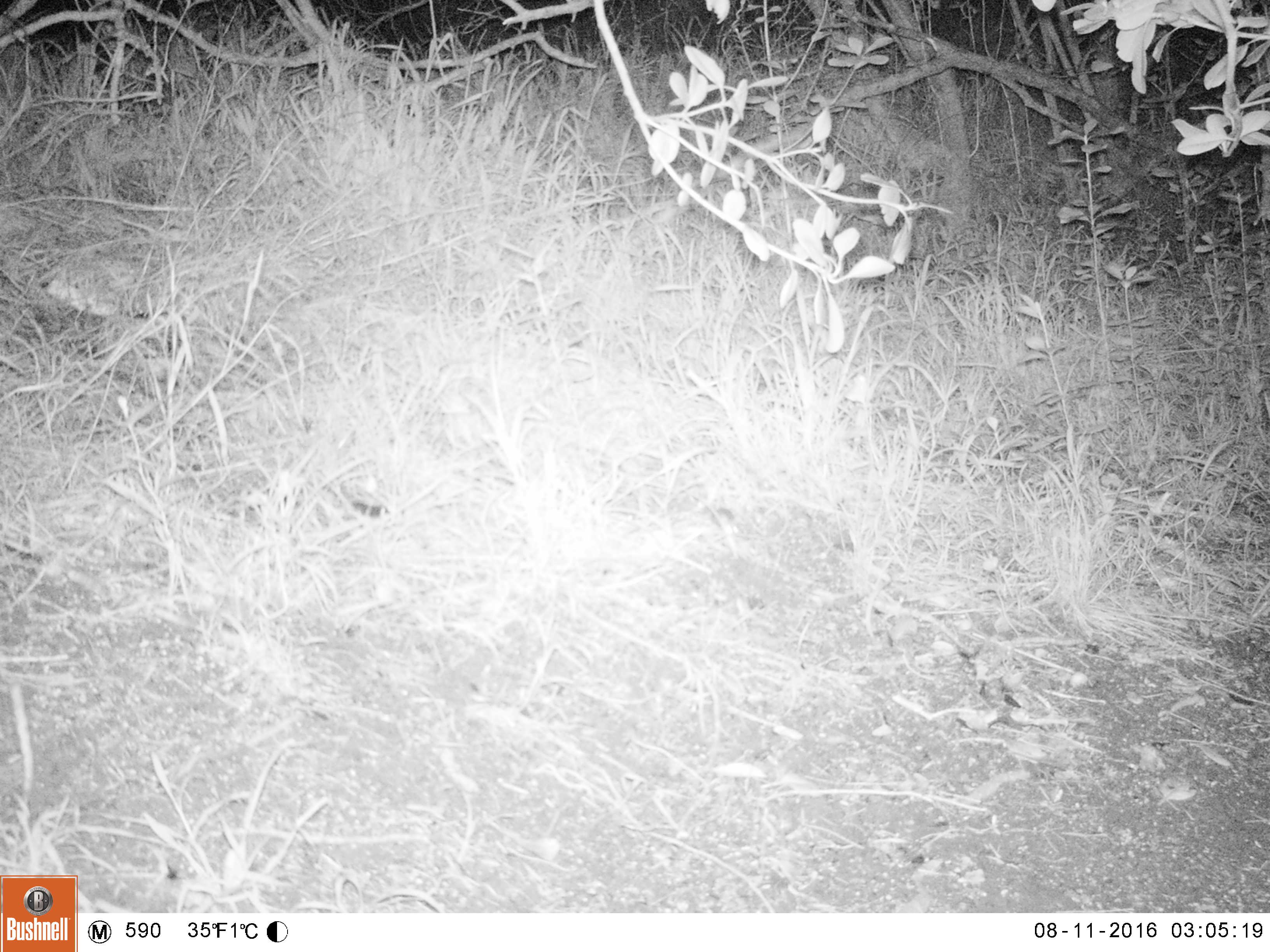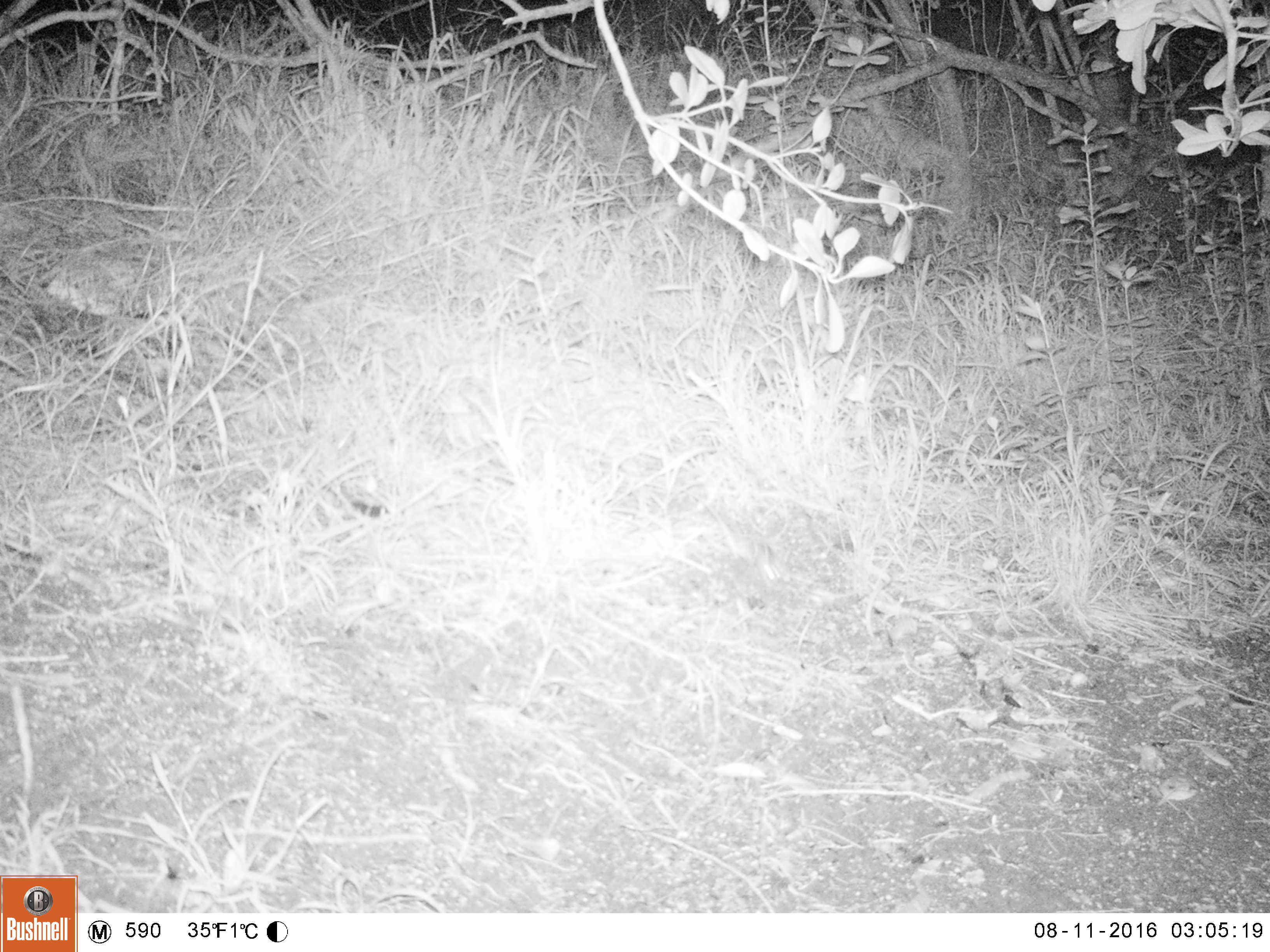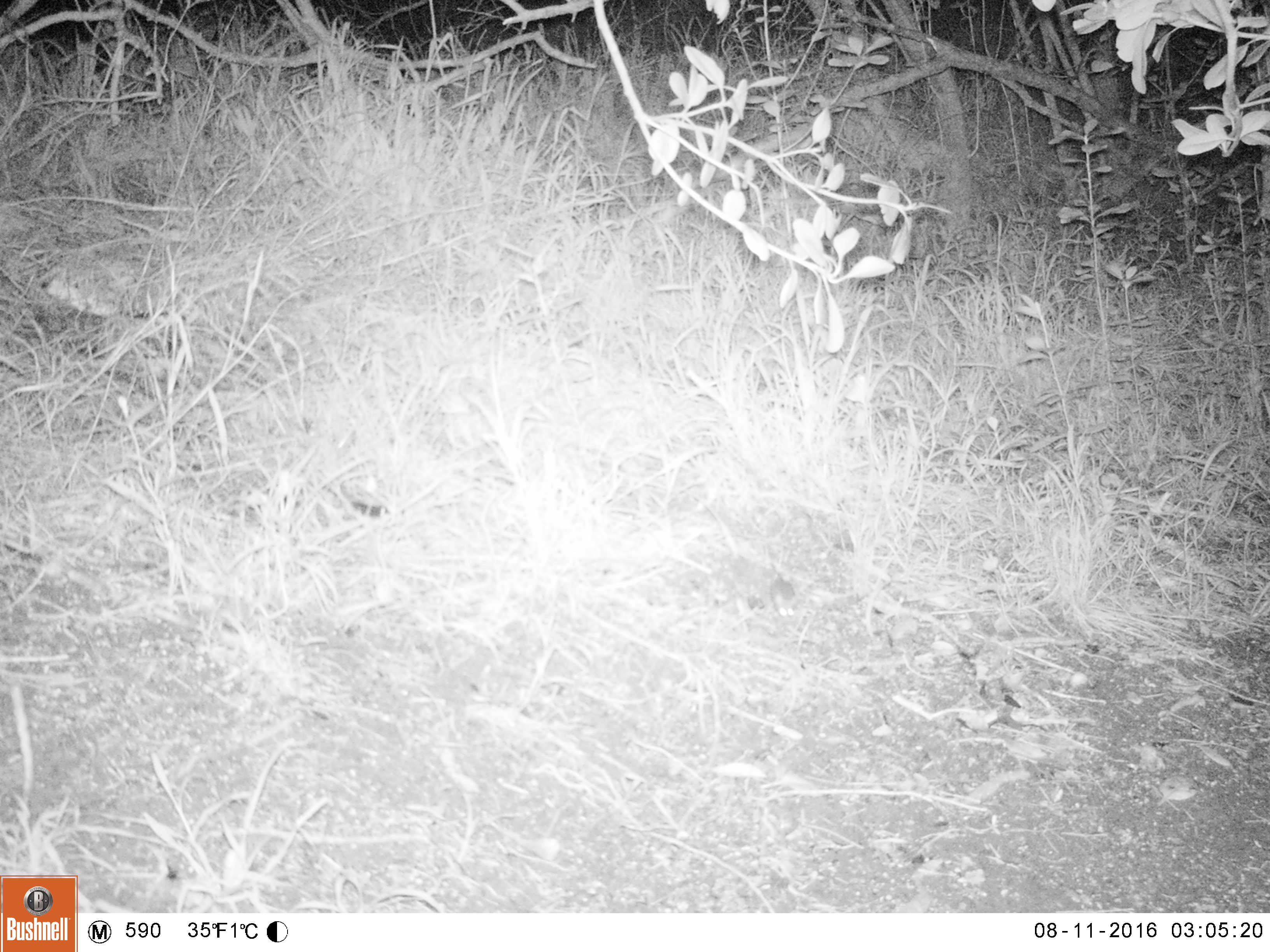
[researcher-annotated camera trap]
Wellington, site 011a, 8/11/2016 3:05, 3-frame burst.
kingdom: Animalia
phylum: Chordata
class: Mammalia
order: Rodentia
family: Muridae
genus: Mus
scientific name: Mus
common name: mouse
Mouse (Mus).